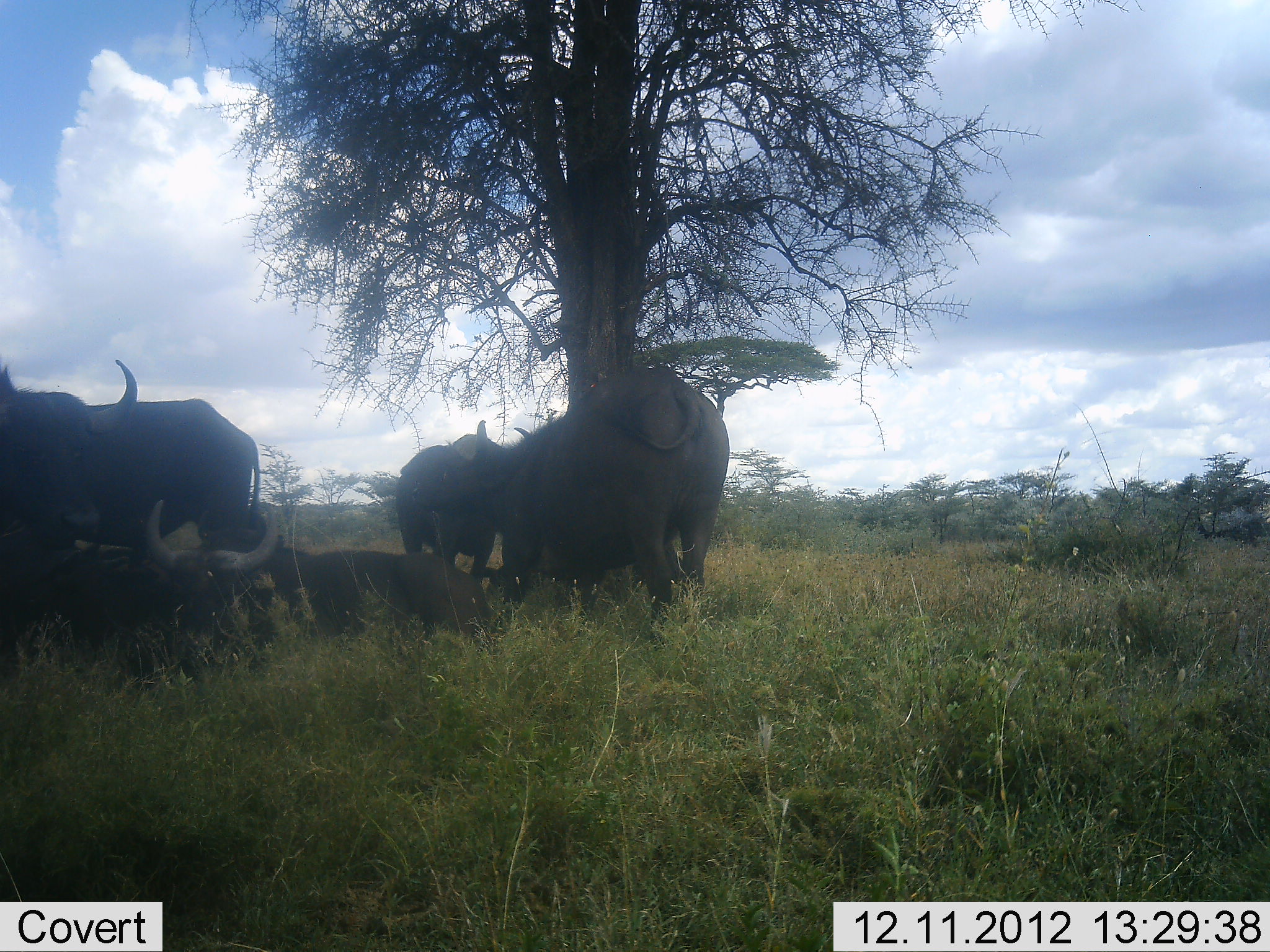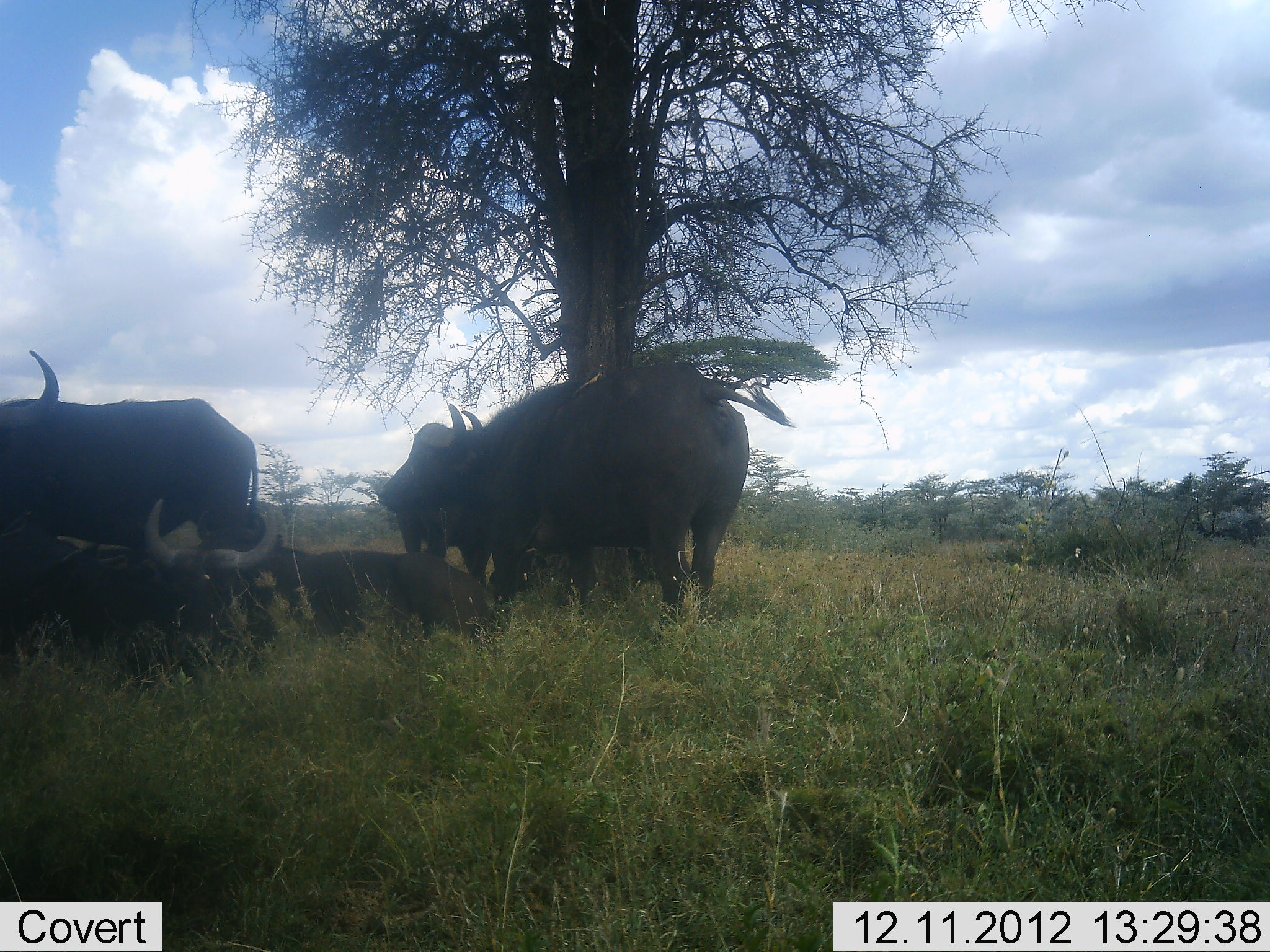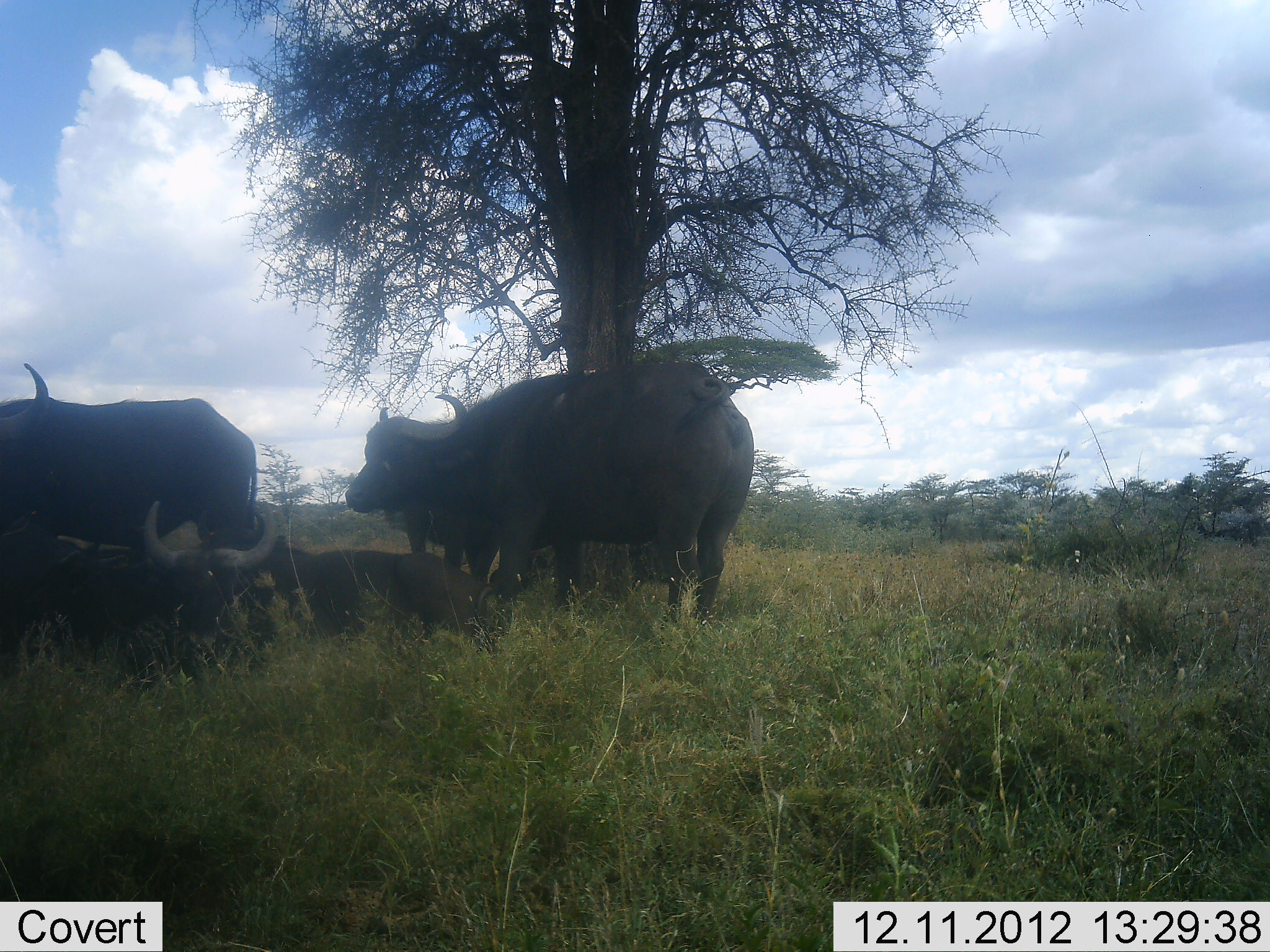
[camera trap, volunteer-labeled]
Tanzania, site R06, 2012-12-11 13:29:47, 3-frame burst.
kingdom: Animalia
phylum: Chordata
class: Mammalia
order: Artiodactyla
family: Bovidae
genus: Syncerus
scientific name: Syncerus caffer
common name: cape buffalo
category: buffalo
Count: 5.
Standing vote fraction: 80%.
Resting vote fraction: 90%.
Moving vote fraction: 10%.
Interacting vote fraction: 0%.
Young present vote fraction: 0%.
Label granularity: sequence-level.